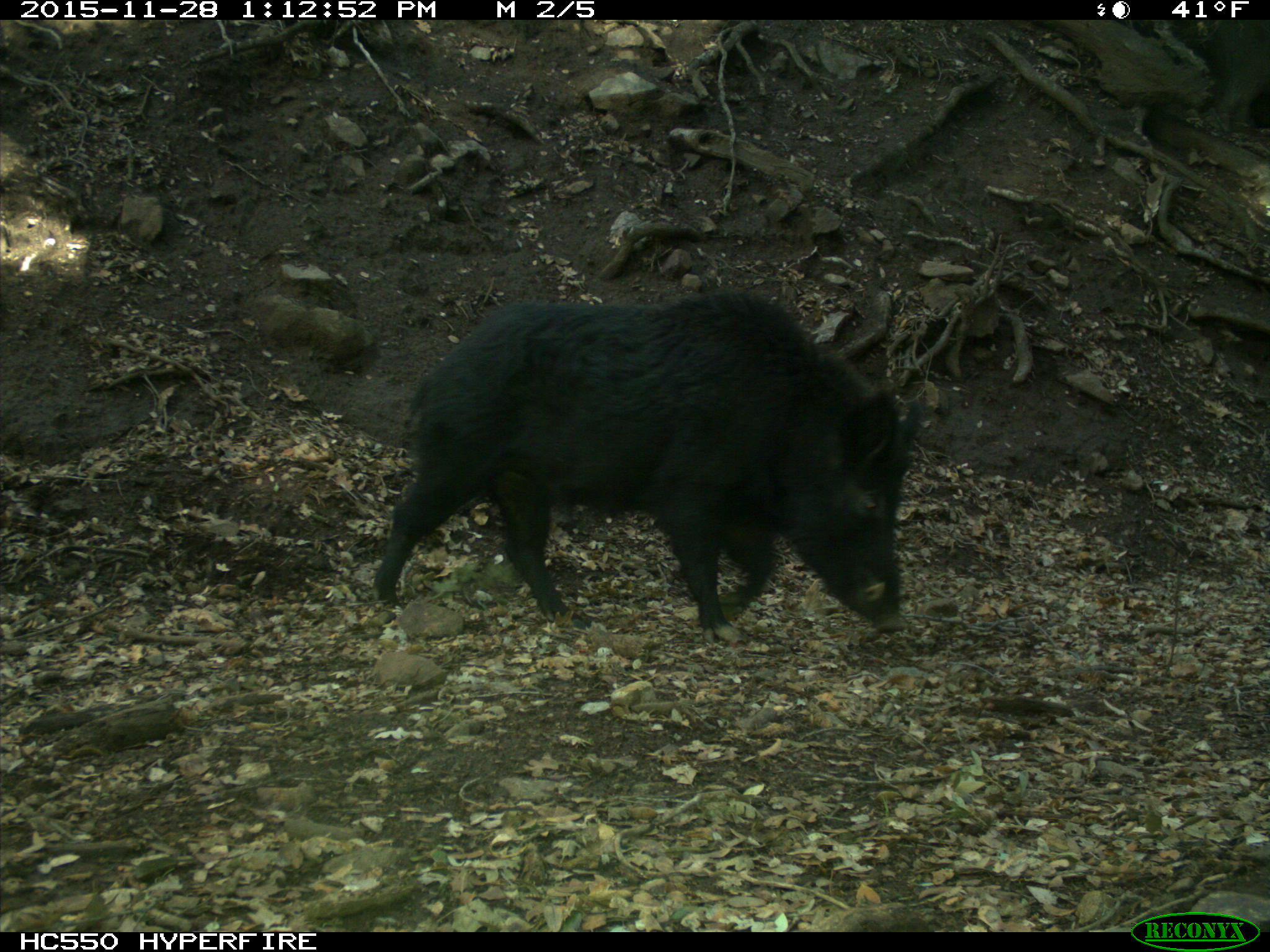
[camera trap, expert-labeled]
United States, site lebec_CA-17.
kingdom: Animalia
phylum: Chordata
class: Mammalia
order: Artiodactyla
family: Suidae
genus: Sus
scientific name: Sus scrofa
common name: wild boar